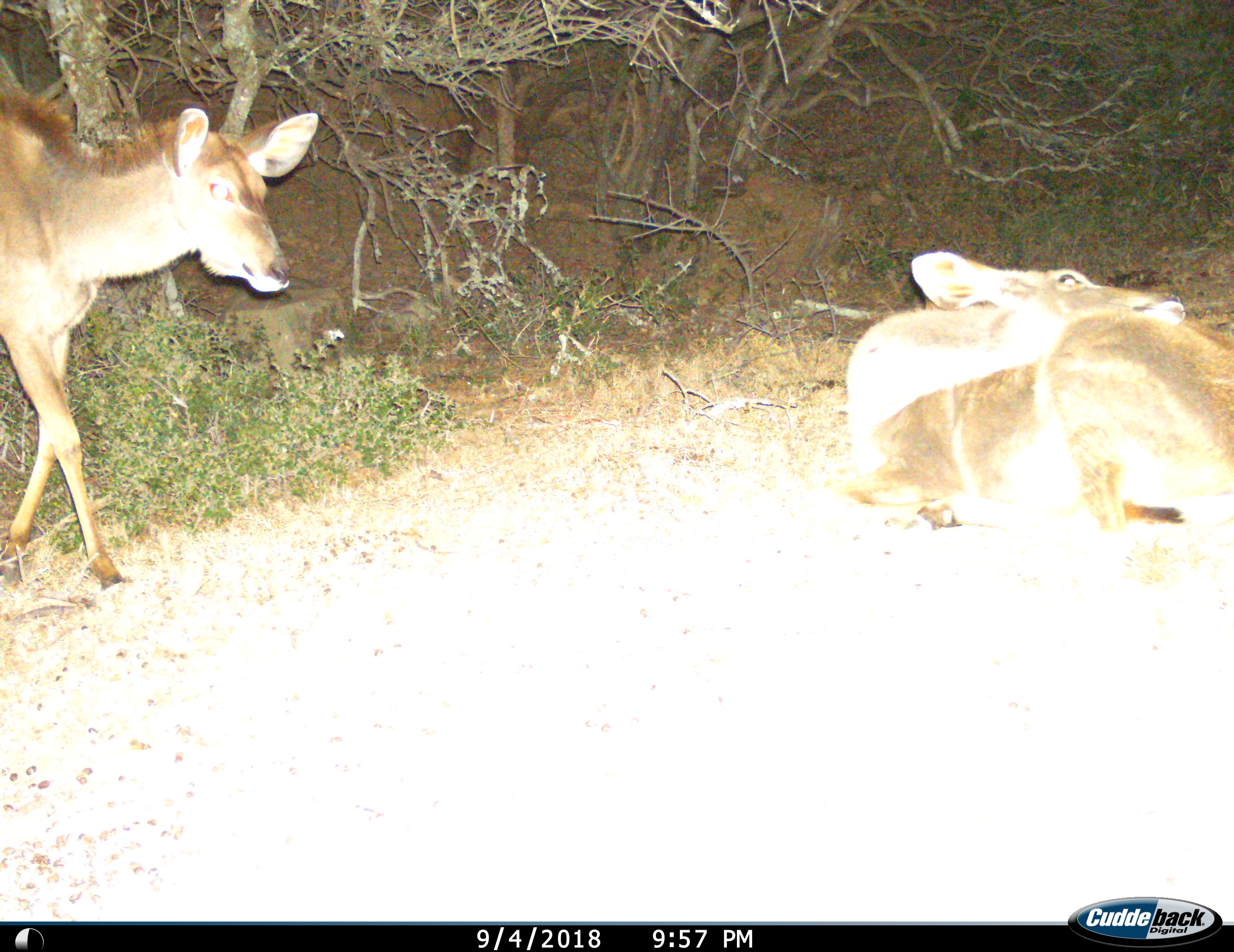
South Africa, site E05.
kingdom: Animalia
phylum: Chordata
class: Mammalia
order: Artiodactyla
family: Bovidae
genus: Tragelaphus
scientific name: Tragelaphus strepsiceros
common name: greater kudu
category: kudu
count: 2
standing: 25%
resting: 88%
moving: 62%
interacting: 12%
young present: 12%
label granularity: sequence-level